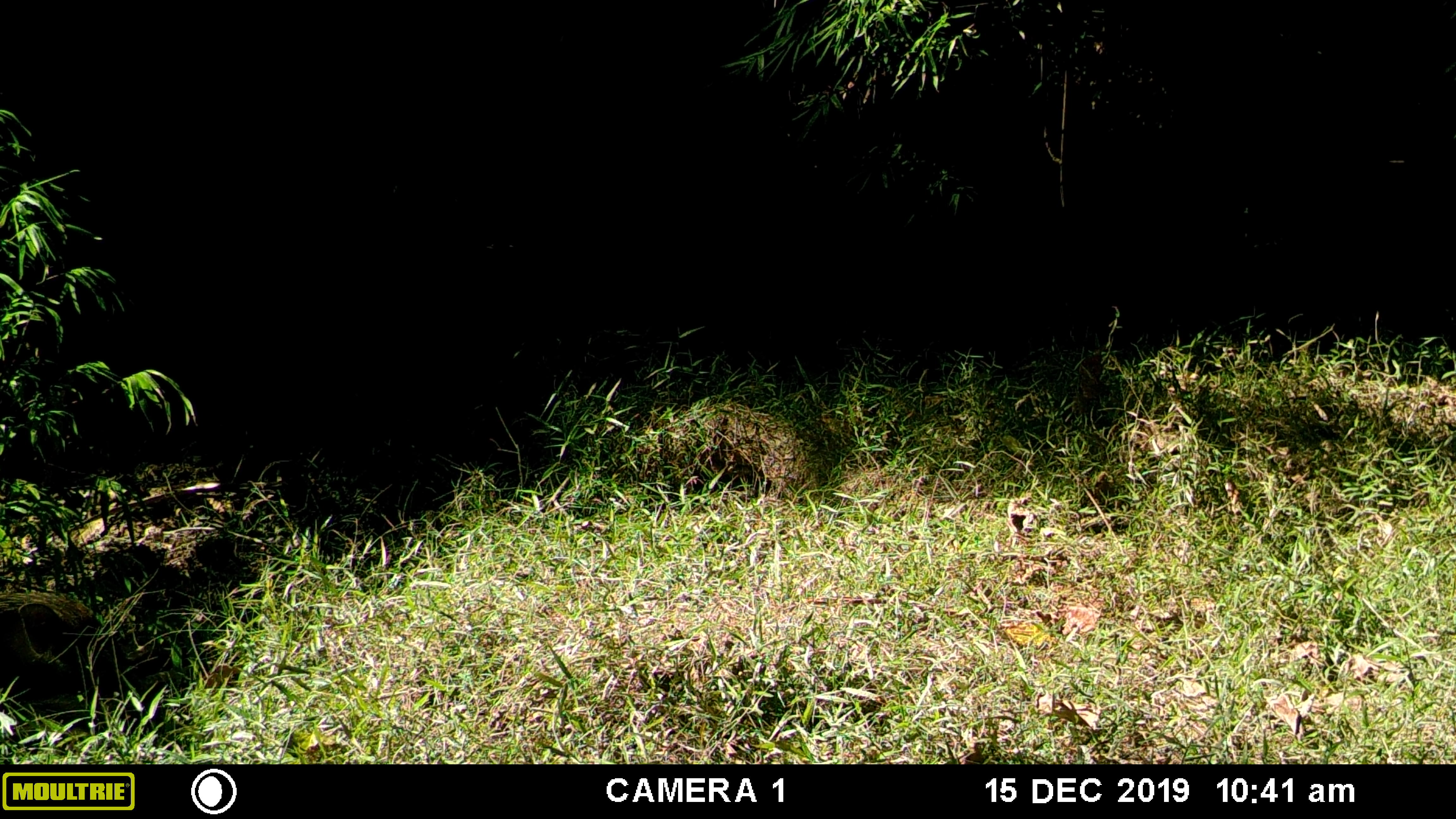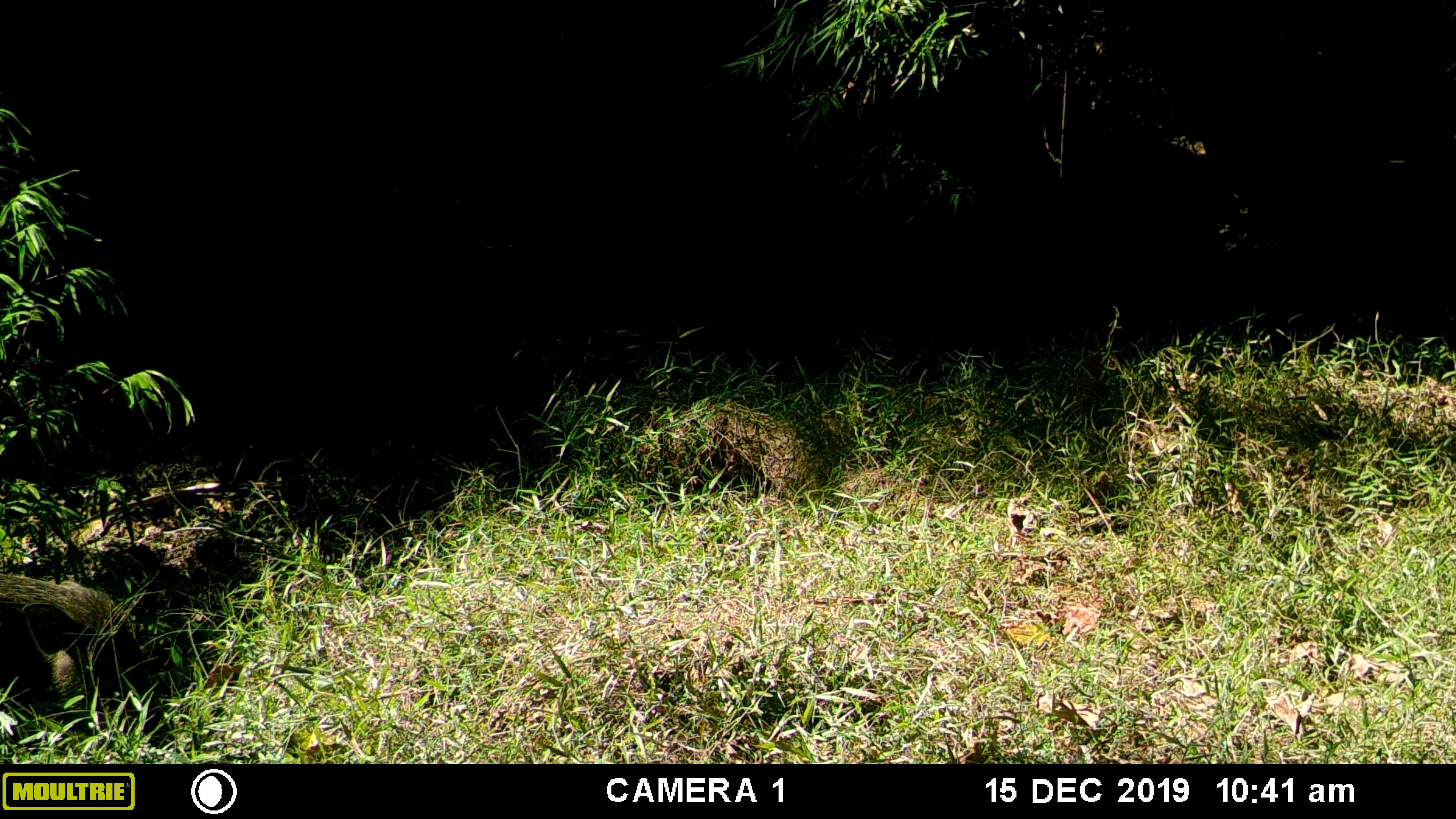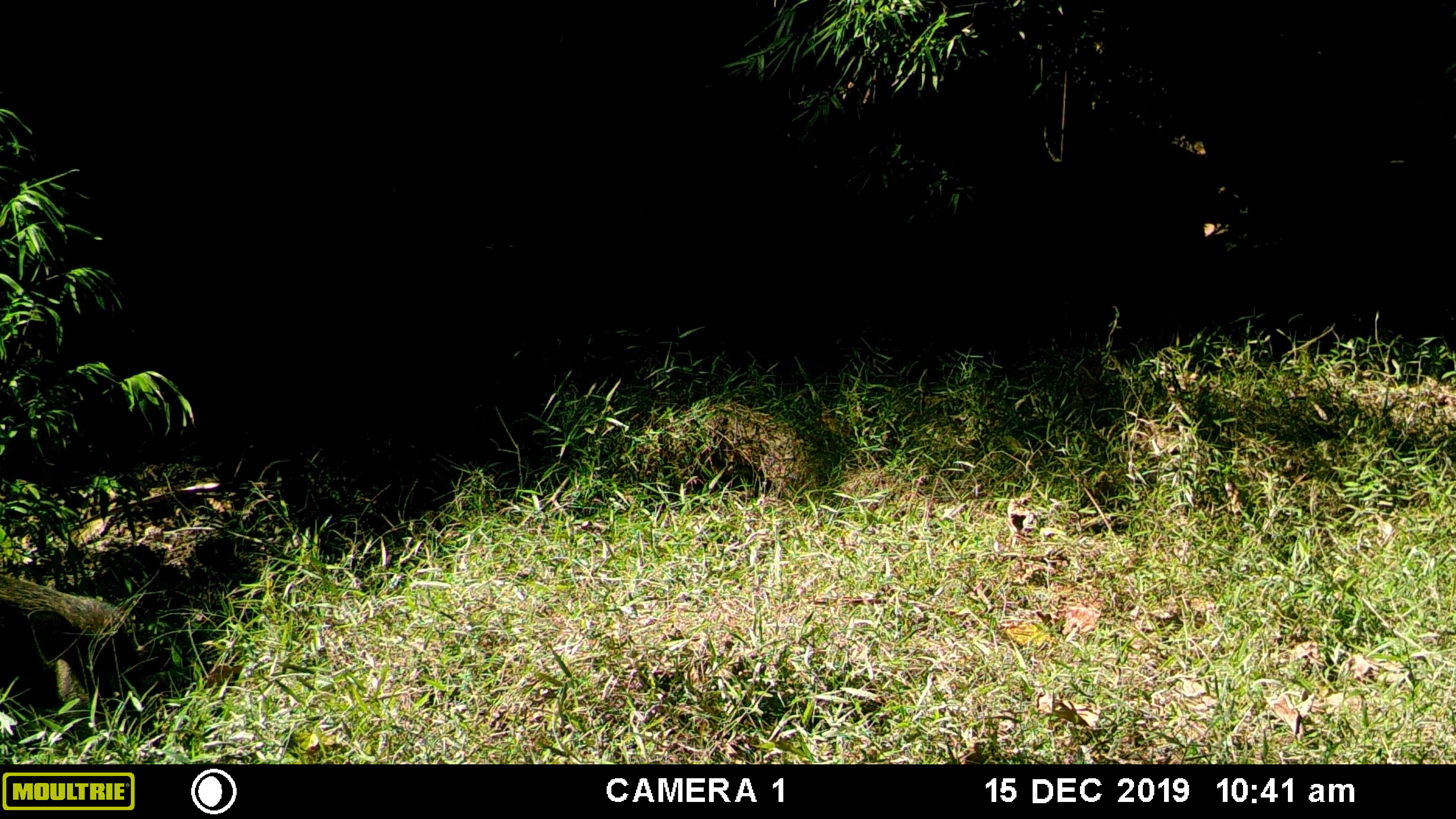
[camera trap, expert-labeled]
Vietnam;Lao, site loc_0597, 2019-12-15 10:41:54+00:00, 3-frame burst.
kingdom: Animalia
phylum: Chordata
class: Mammalia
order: Artiodactyla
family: Suidae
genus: Sus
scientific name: Sus scrofa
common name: eurasian wild pig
Eurasian wild pig (Sus scrofa). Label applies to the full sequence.